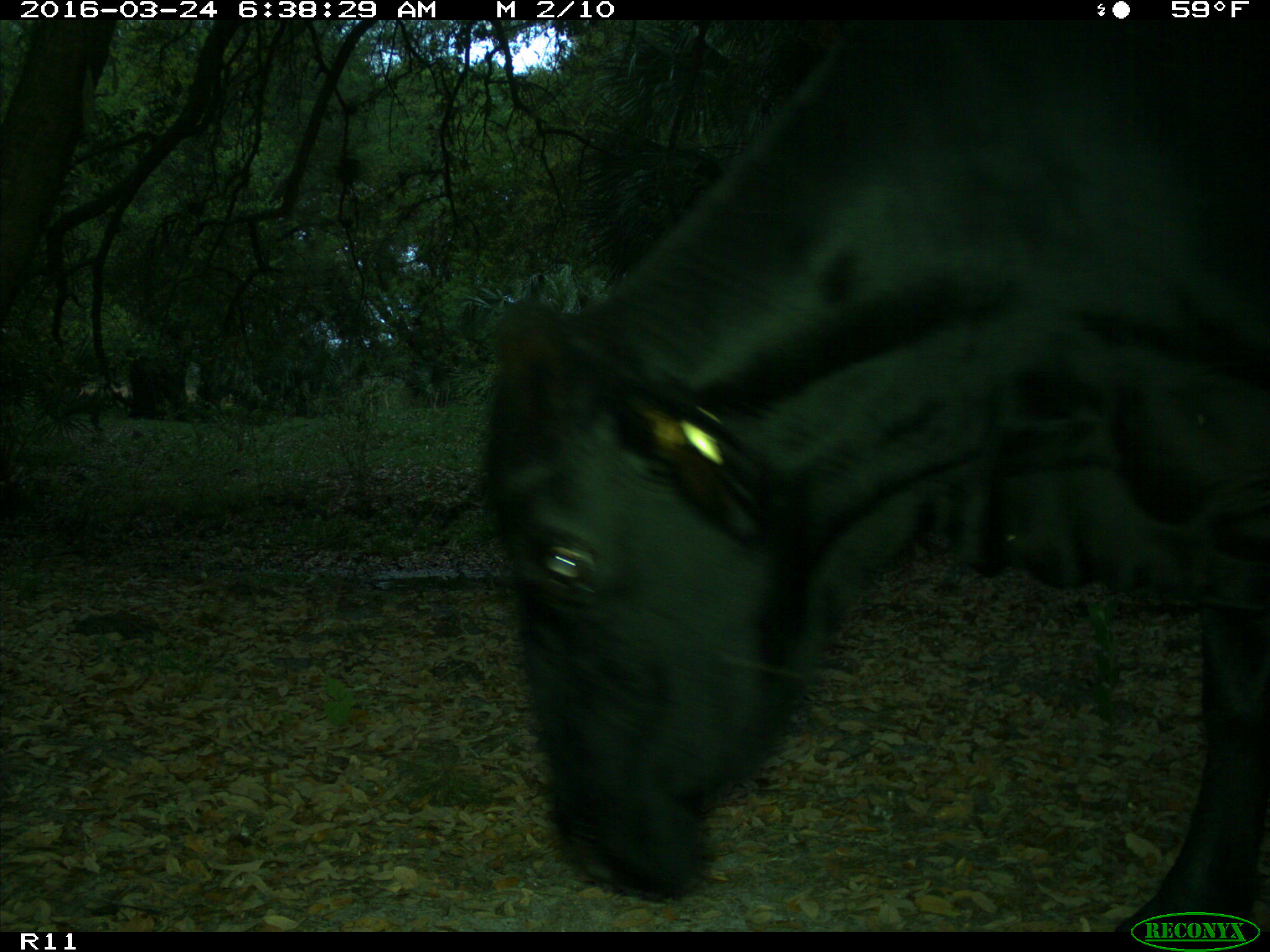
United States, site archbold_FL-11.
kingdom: Animalia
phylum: Chordata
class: Mammalia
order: Artiodactyla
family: Bovidae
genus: Bos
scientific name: Bos taurus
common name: domestic cow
Bos taurus (domestic cow).